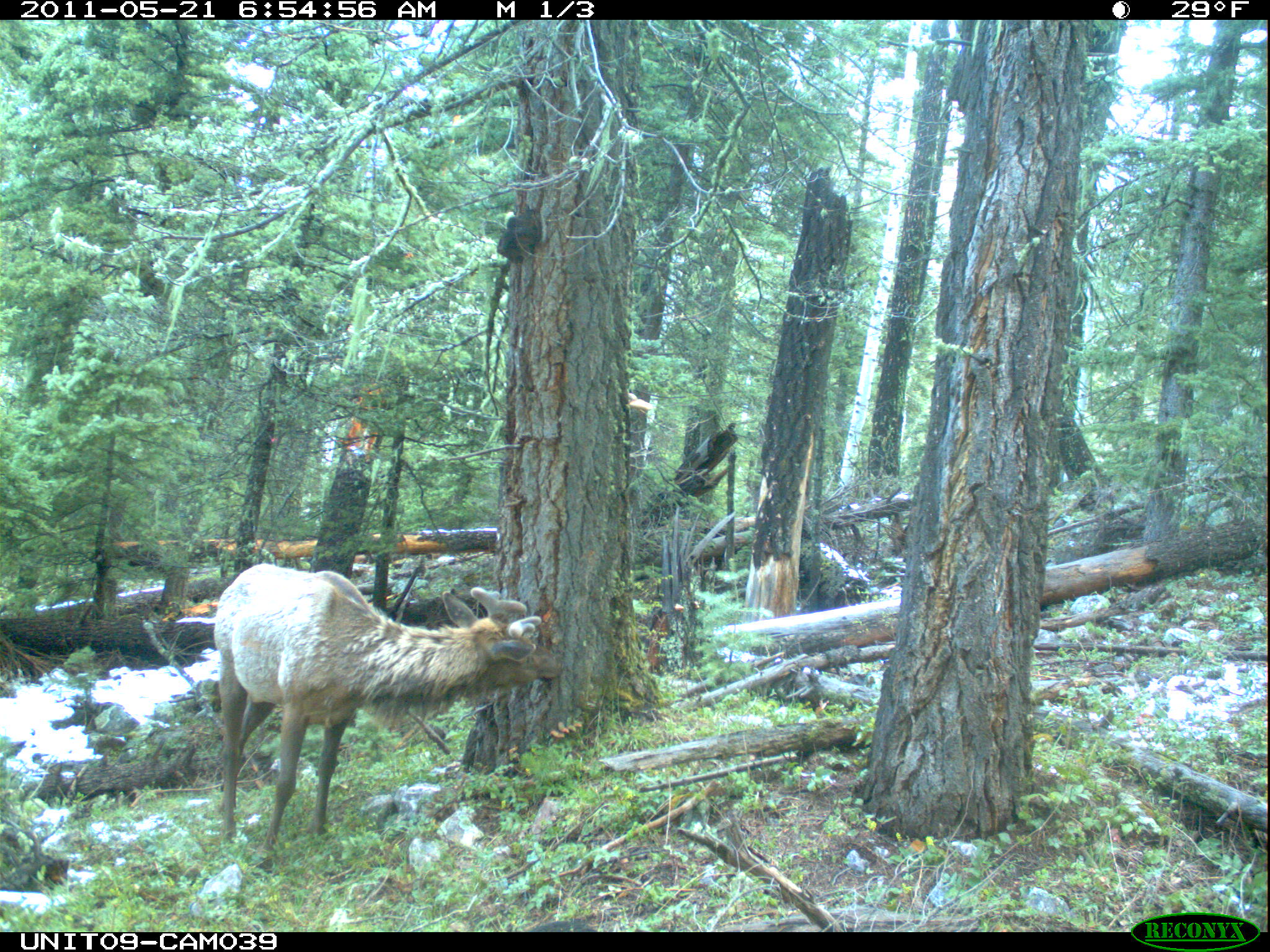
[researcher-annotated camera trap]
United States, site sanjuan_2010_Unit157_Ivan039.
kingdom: Animalia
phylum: Chordata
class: Mammalia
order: Artiodactyla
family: Cervidae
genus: Cervus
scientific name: Cervus elaphus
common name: red deer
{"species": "Cervus elaphus (red deer)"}